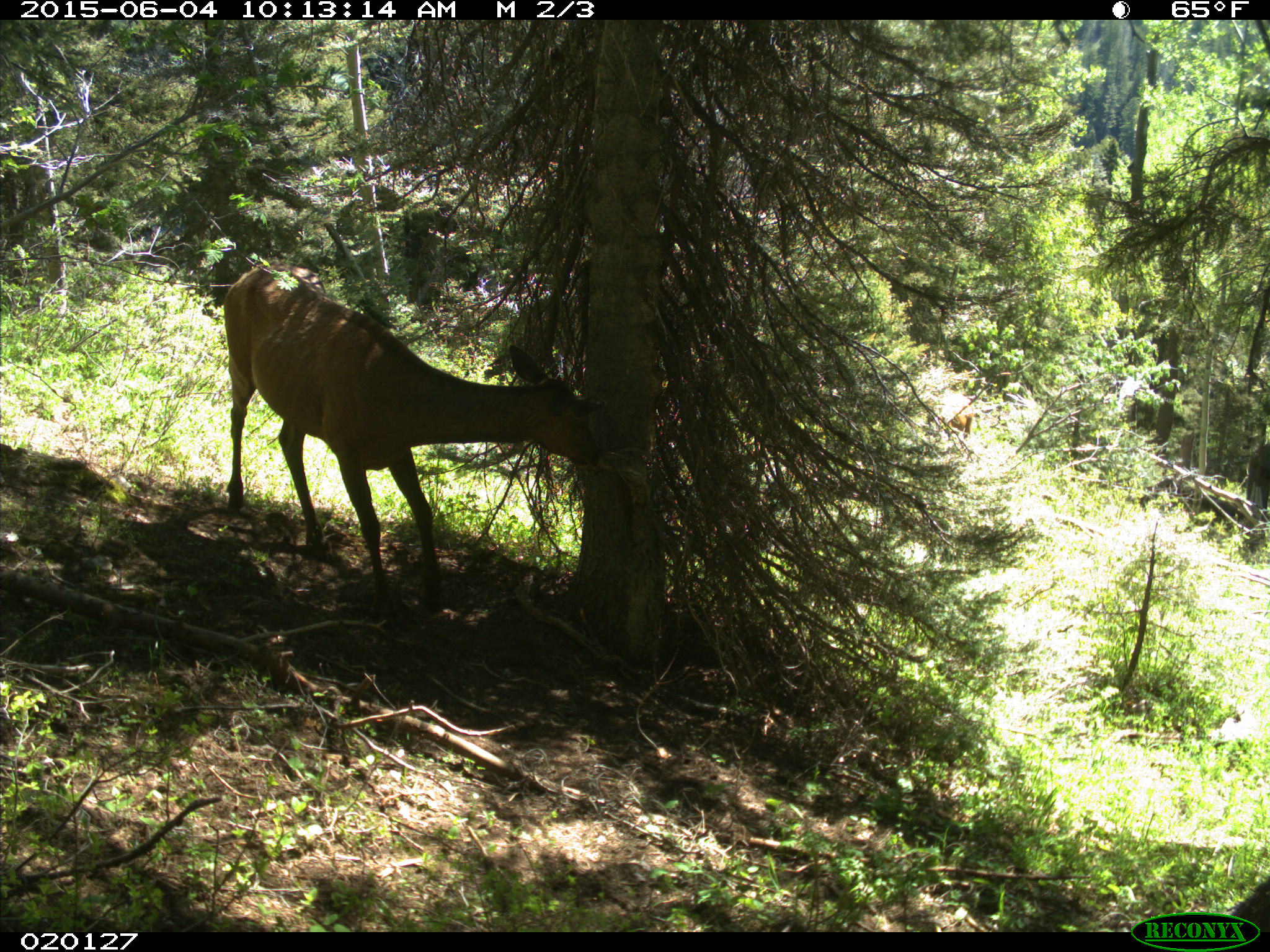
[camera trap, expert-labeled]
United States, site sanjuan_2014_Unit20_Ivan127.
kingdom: Animalia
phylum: Chordata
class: Mammalia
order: Artiodactyla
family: Cervidae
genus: Cervus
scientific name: Cervus elaphus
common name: red deer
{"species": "Cervus elaphus (red deer)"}